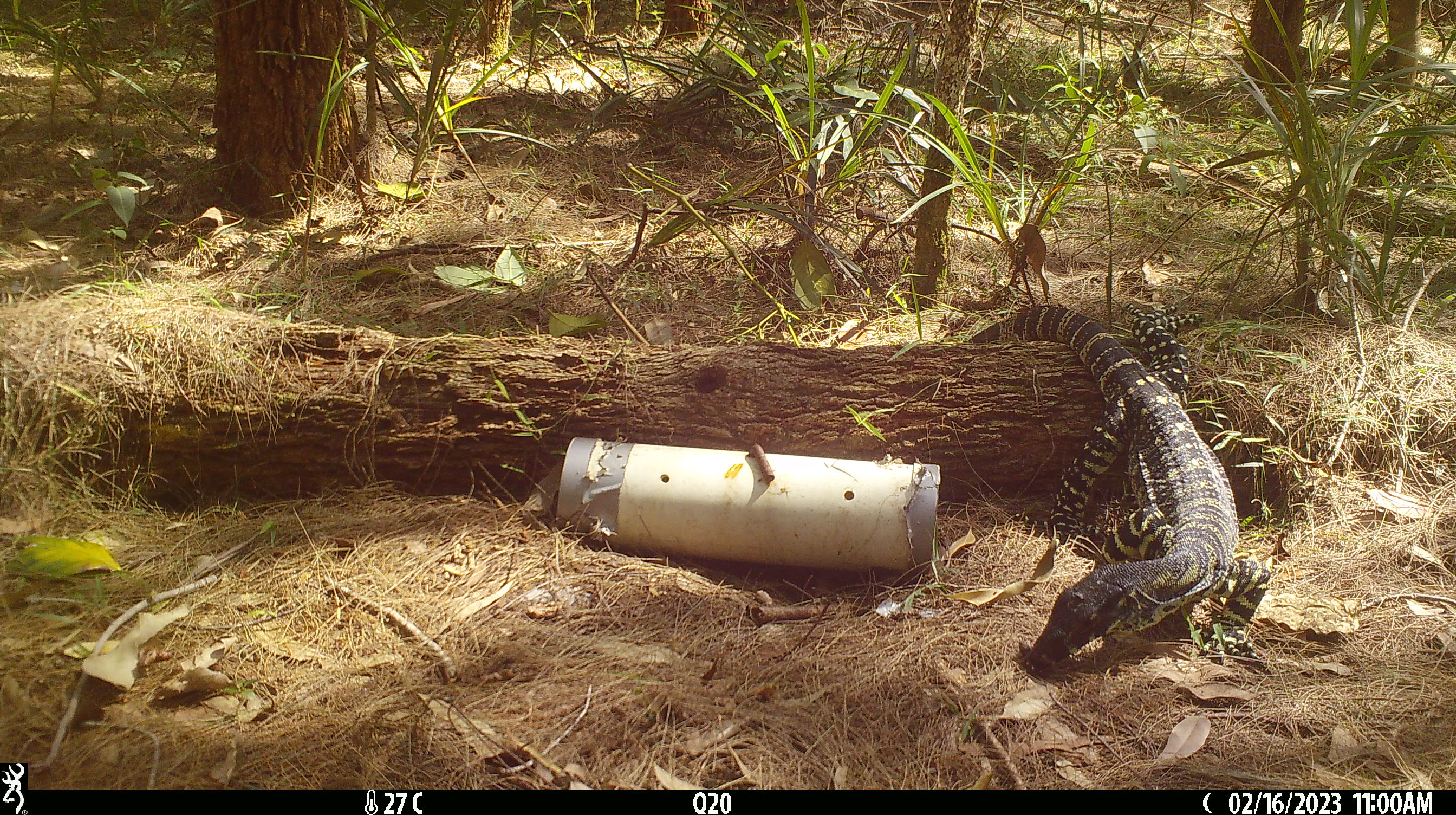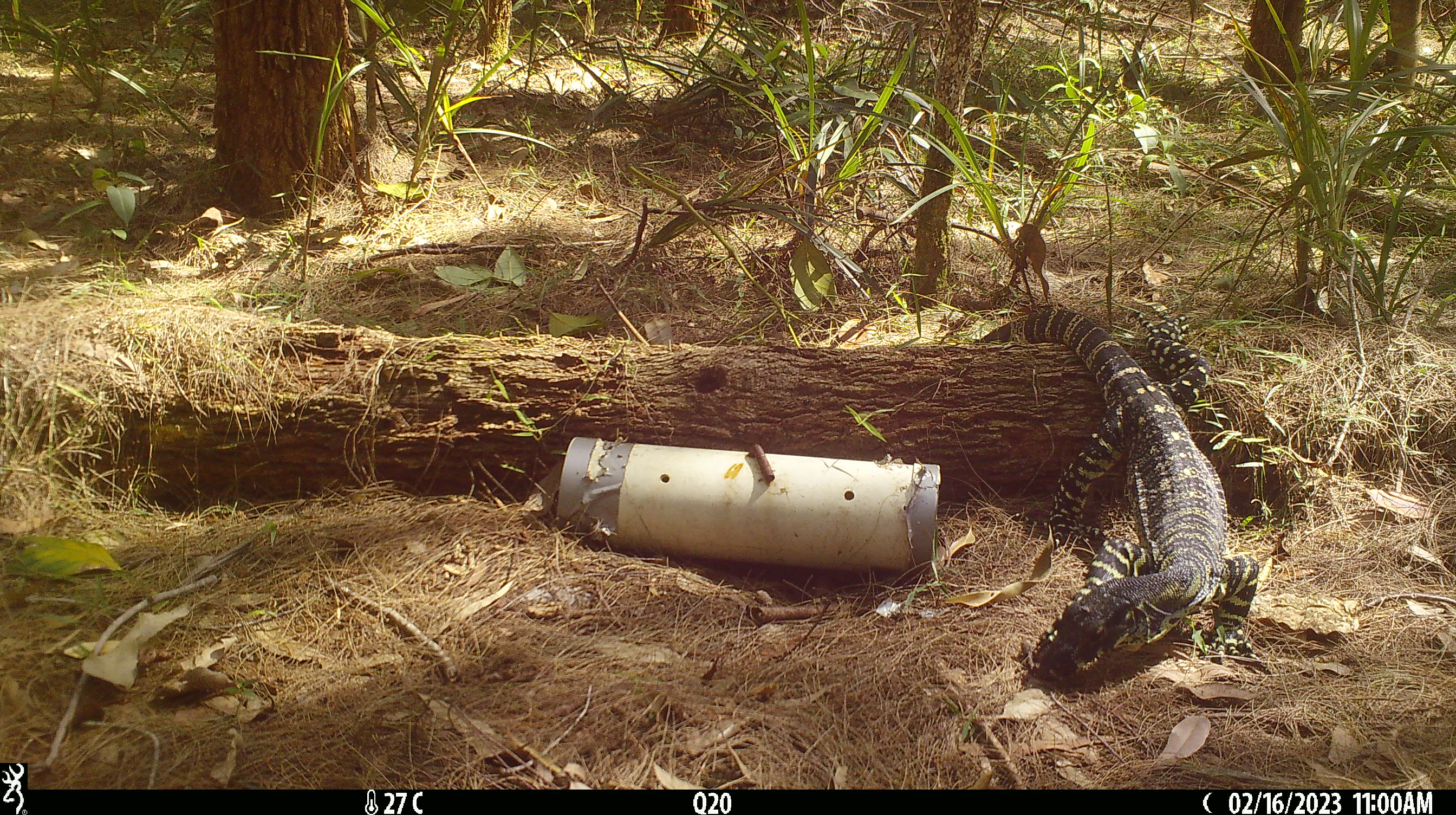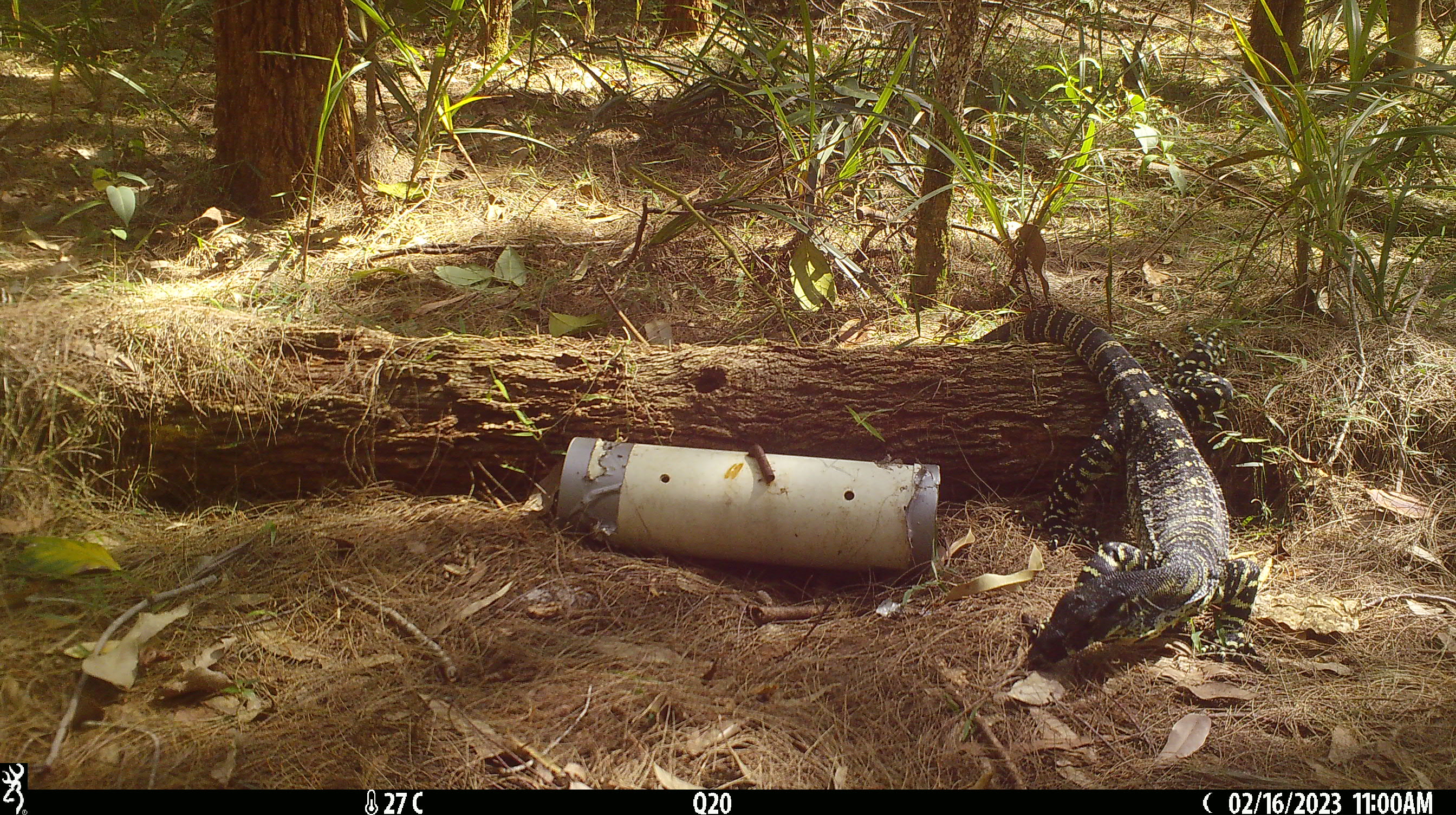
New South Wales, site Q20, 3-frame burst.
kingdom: Animalia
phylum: Chordata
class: Reptilia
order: Squamata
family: Varanidae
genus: Varanus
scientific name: Varanus varius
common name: lace monitor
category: goanna